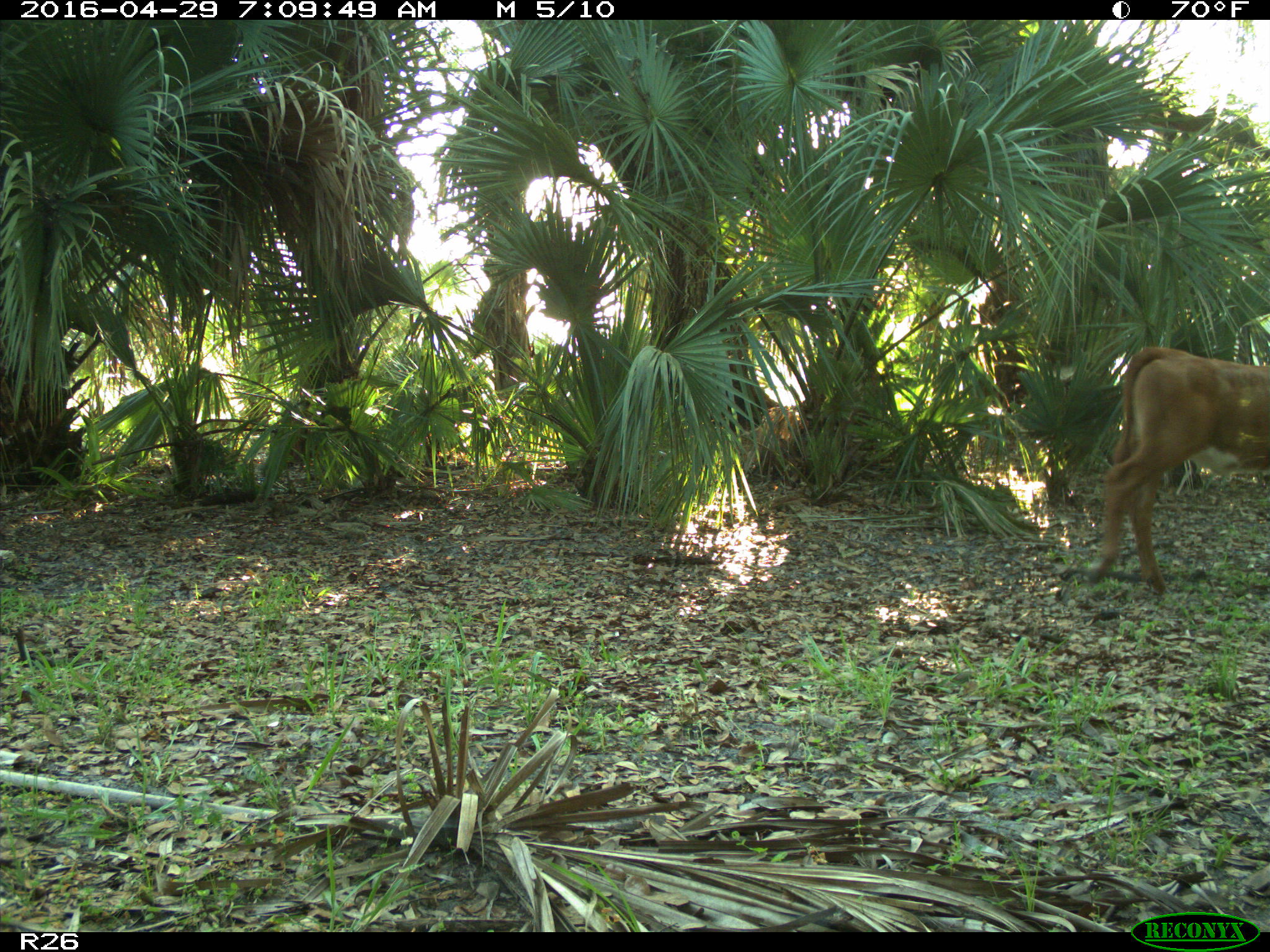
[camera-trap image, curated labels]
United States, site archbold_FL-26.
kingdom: Animalia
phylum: Chordata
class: Mammalia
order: Artiodactyla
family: Bovidae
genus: Bos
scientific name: Bos taurus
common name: domestic cow